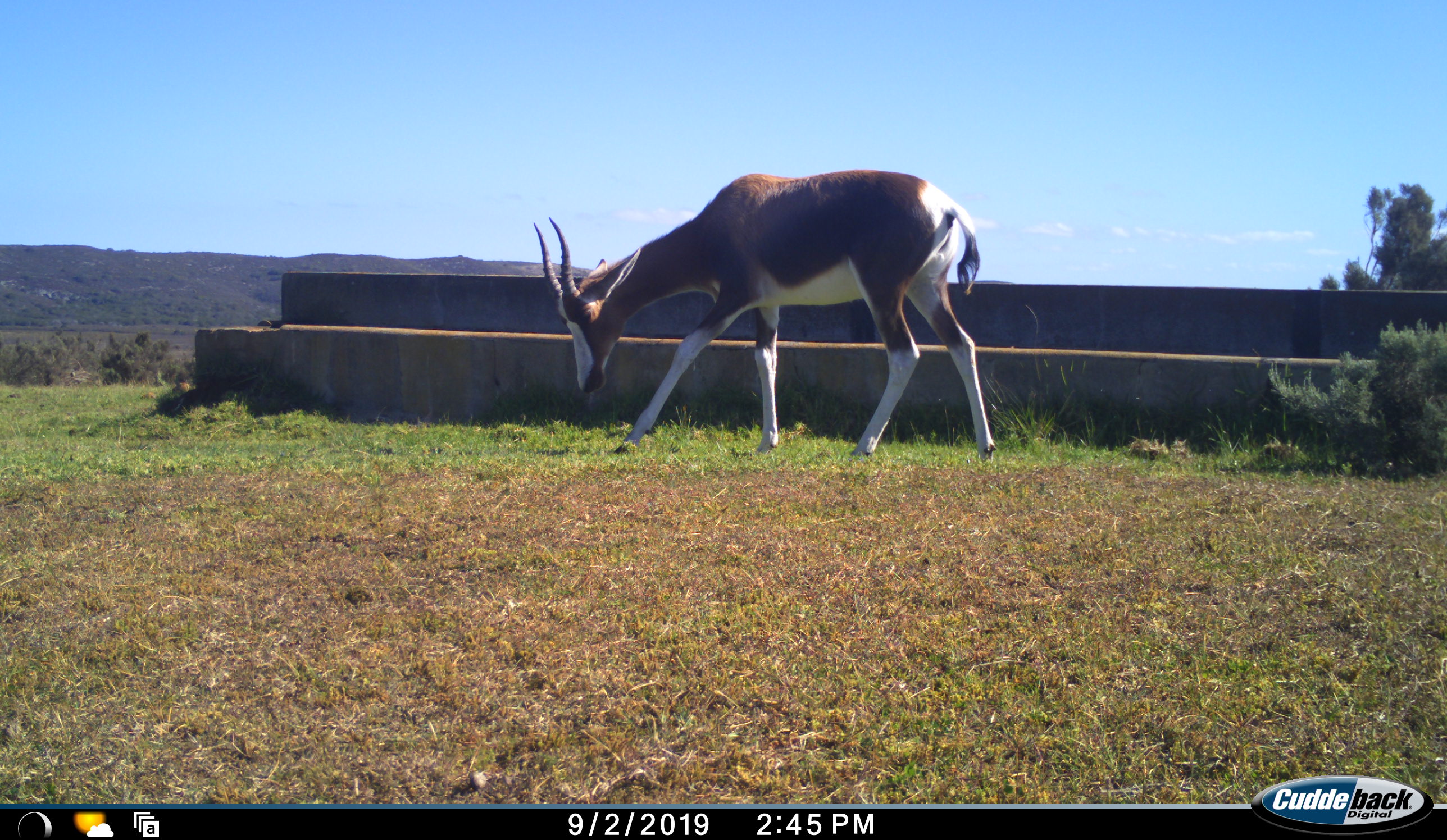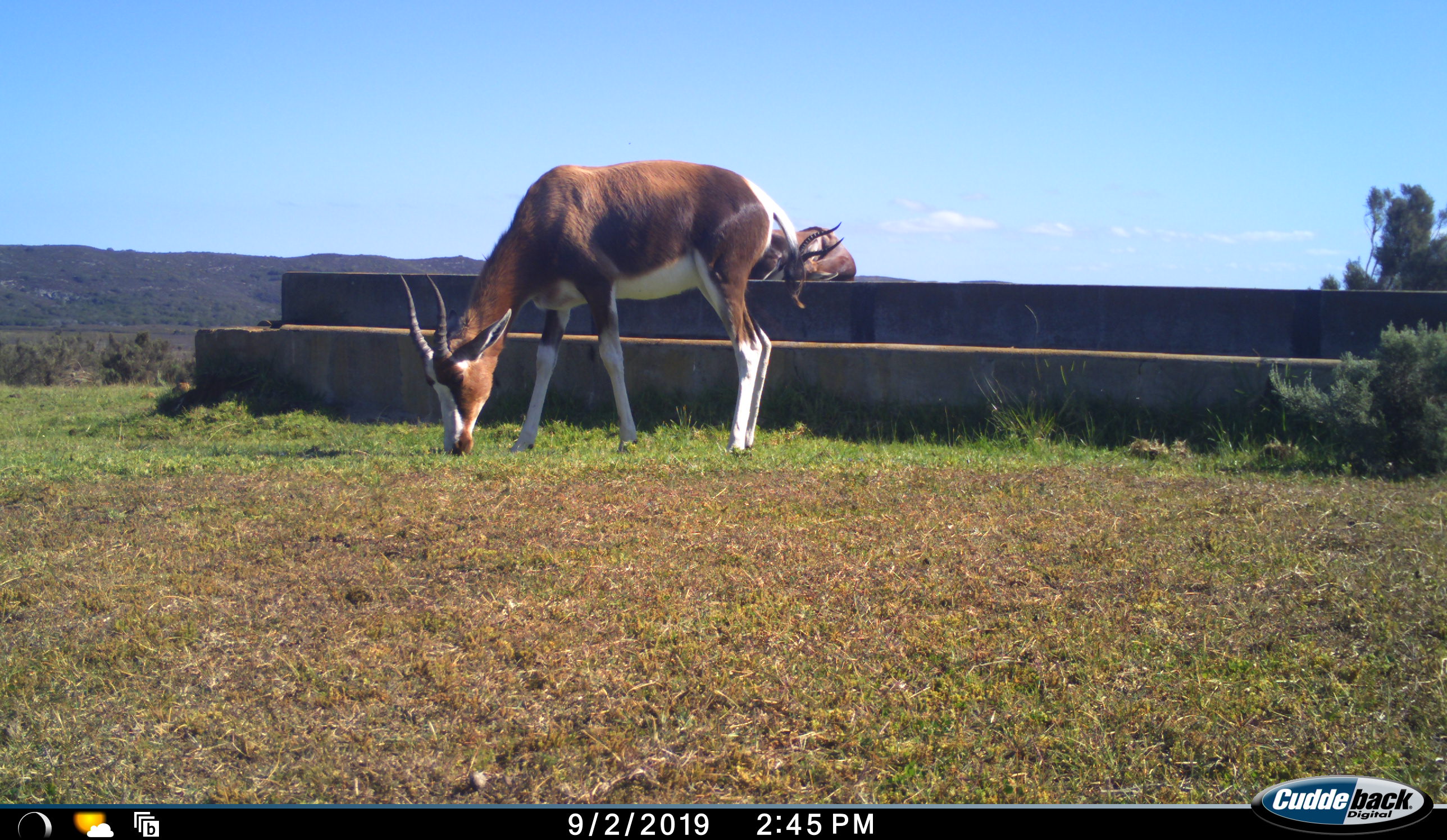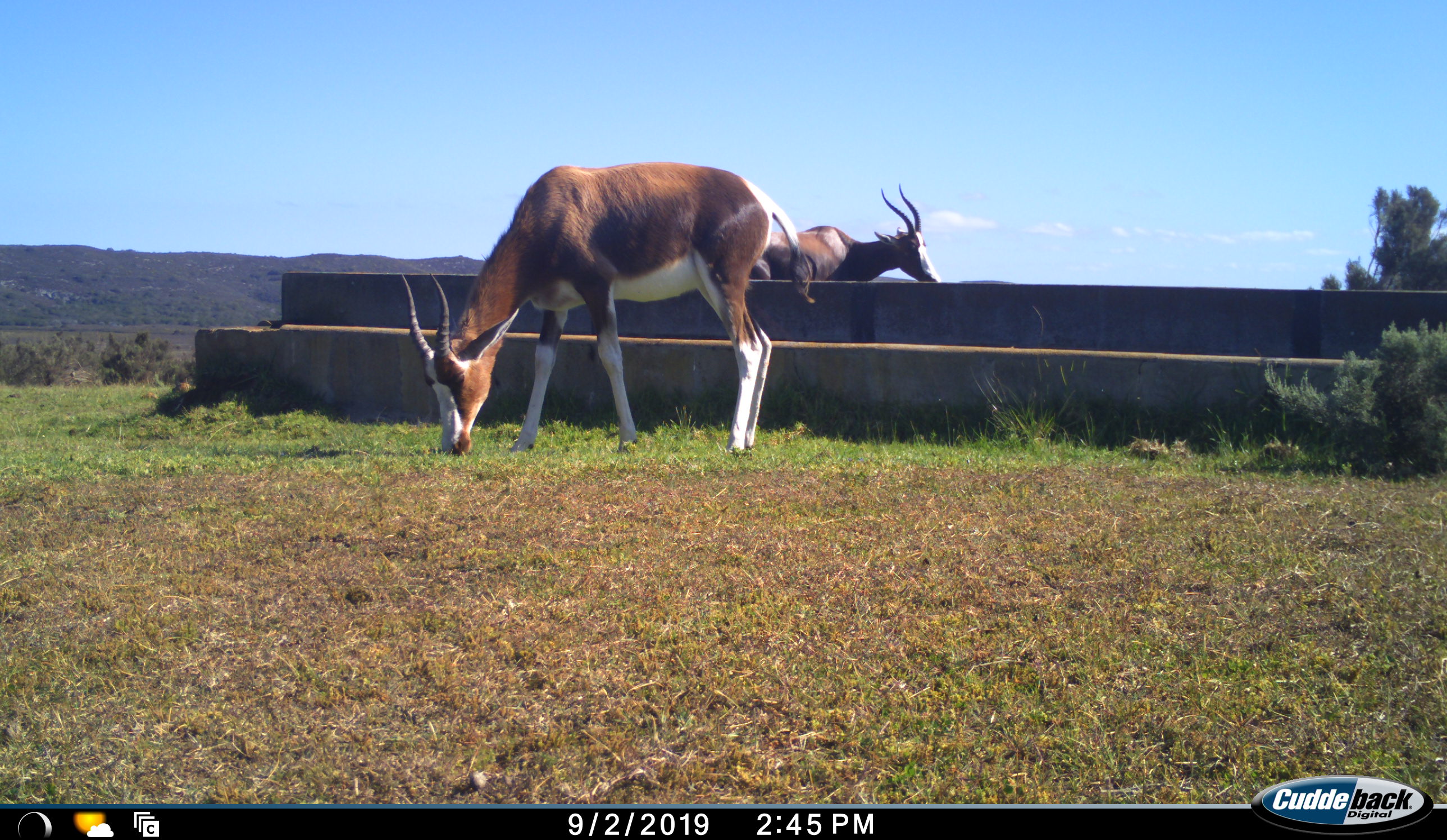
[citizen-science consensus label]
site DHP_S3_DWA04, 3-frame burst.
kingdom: Animalia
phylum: Chordata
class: Mammalia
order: Artiodactyla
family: Bovidae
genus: Damaliscus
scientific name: Damaliscus pygargus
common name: bontebok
Bontebok (Damaliscus pygargus), count 2. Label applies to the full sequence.